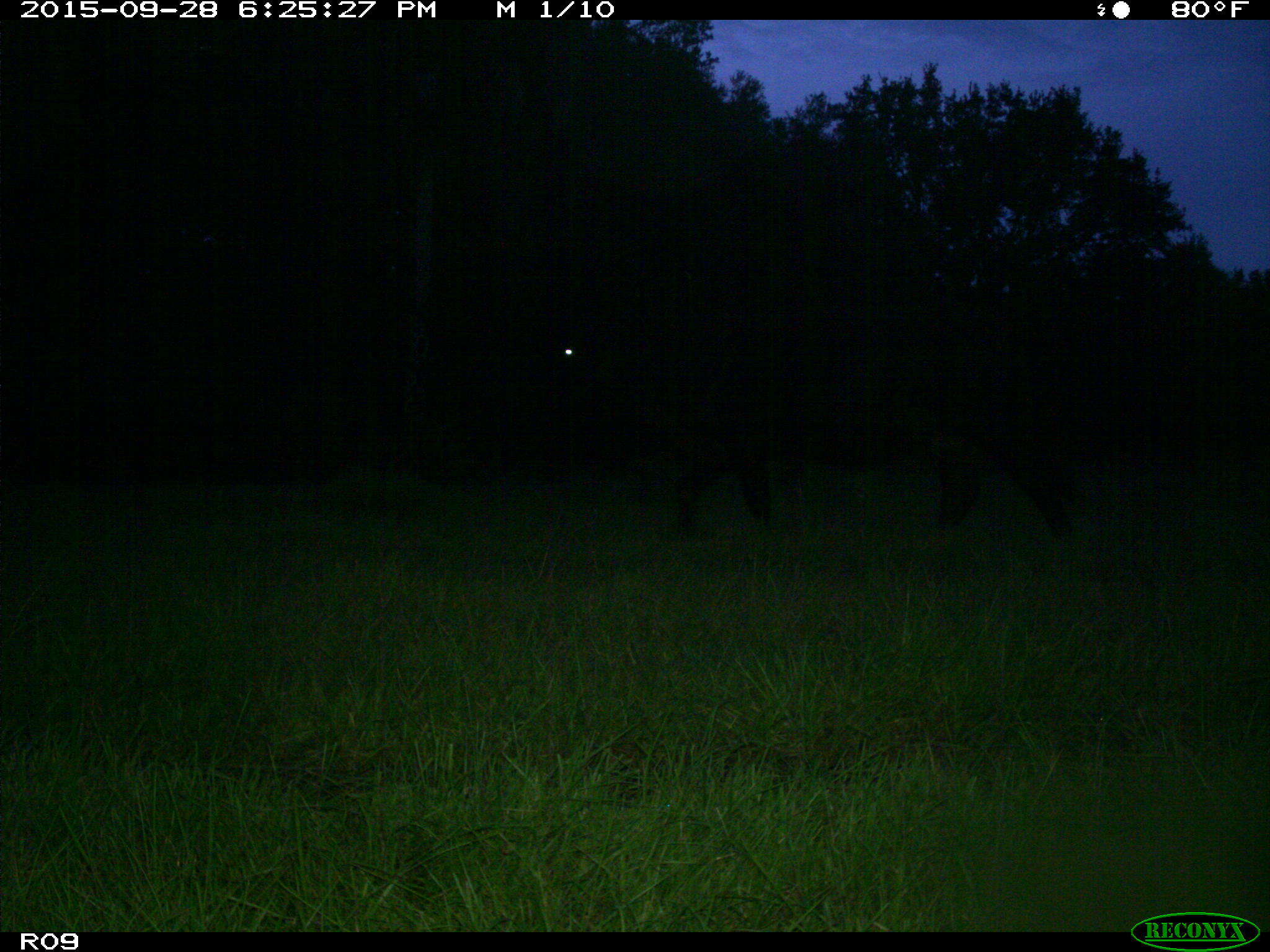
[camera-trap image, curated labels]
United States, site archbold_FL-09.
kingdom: Animalia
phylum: Chordata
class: Mammalia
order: Artiodactyla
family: Bovidae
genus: Bos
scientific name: Bos taurus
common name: domestic cow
Bos taurus (domestic cow).